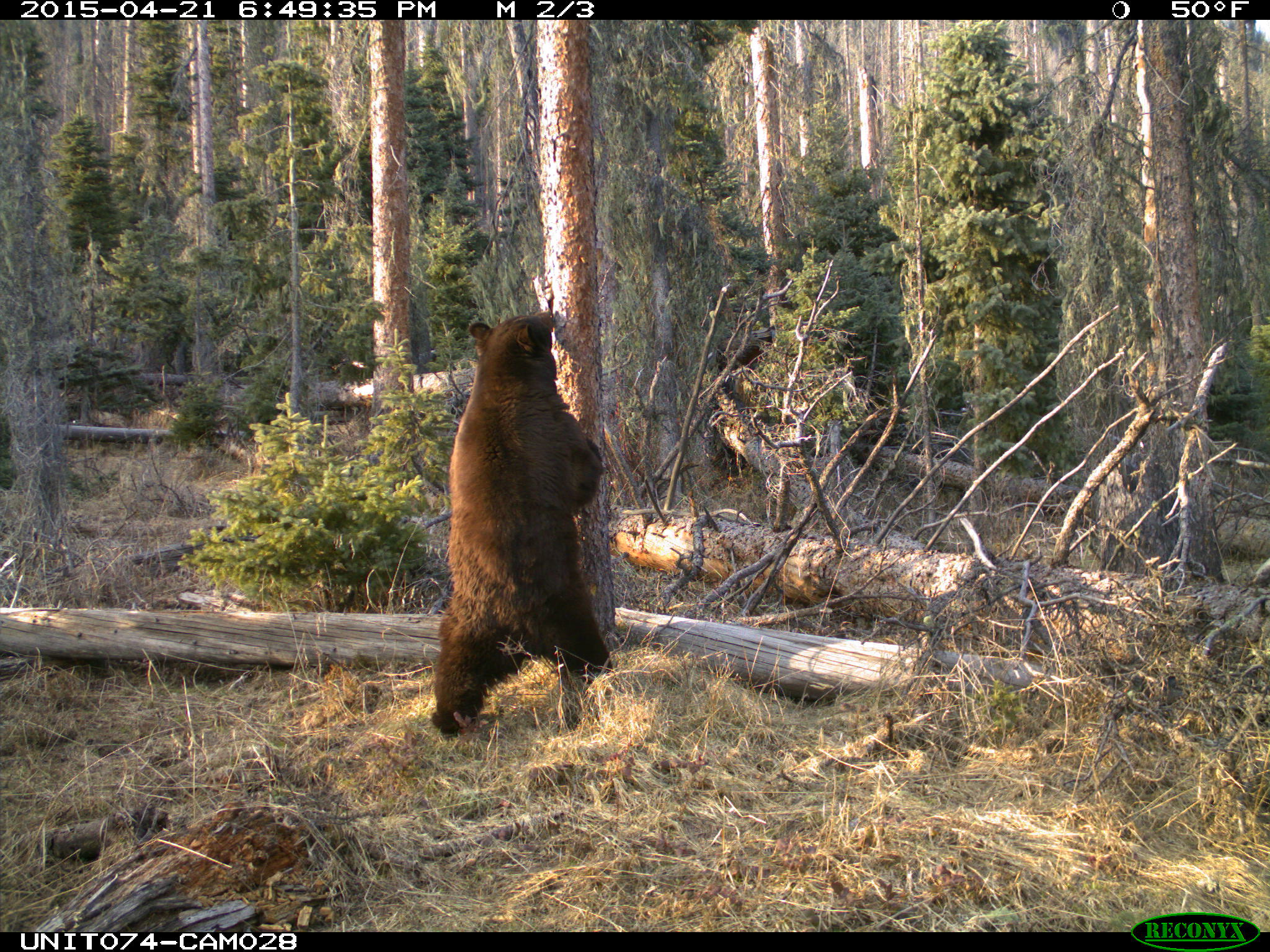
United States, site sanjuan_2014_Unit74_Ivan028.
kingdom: Animalia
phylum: Chordata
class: Mammalia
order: Carnivora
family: Ursidae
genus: Ursus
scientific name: Ursus americanus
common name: american black bear